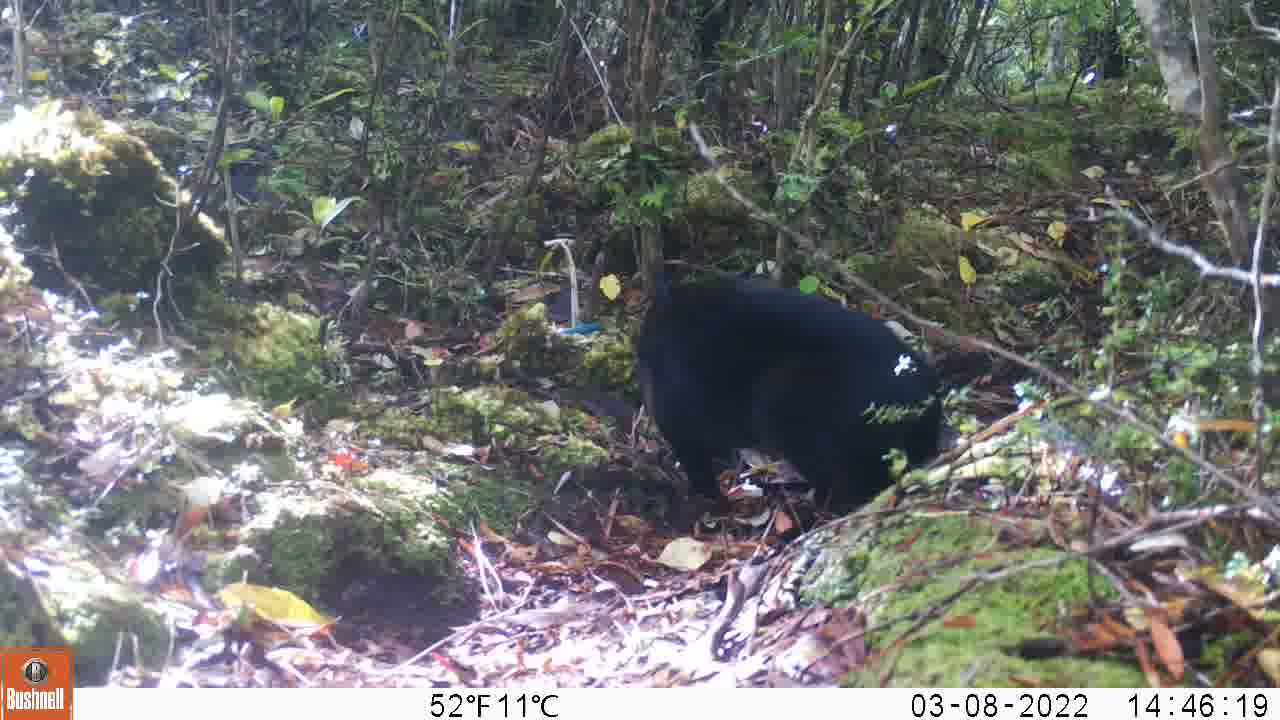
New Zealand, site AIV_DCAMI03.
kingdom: Animalia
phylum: Chordata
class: Mammalia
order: Carnivora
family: Felidae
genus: Felis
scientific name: Felis catus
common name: domestic cat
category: cat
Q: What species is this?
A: Cat (domestic cat) (Felis catus).